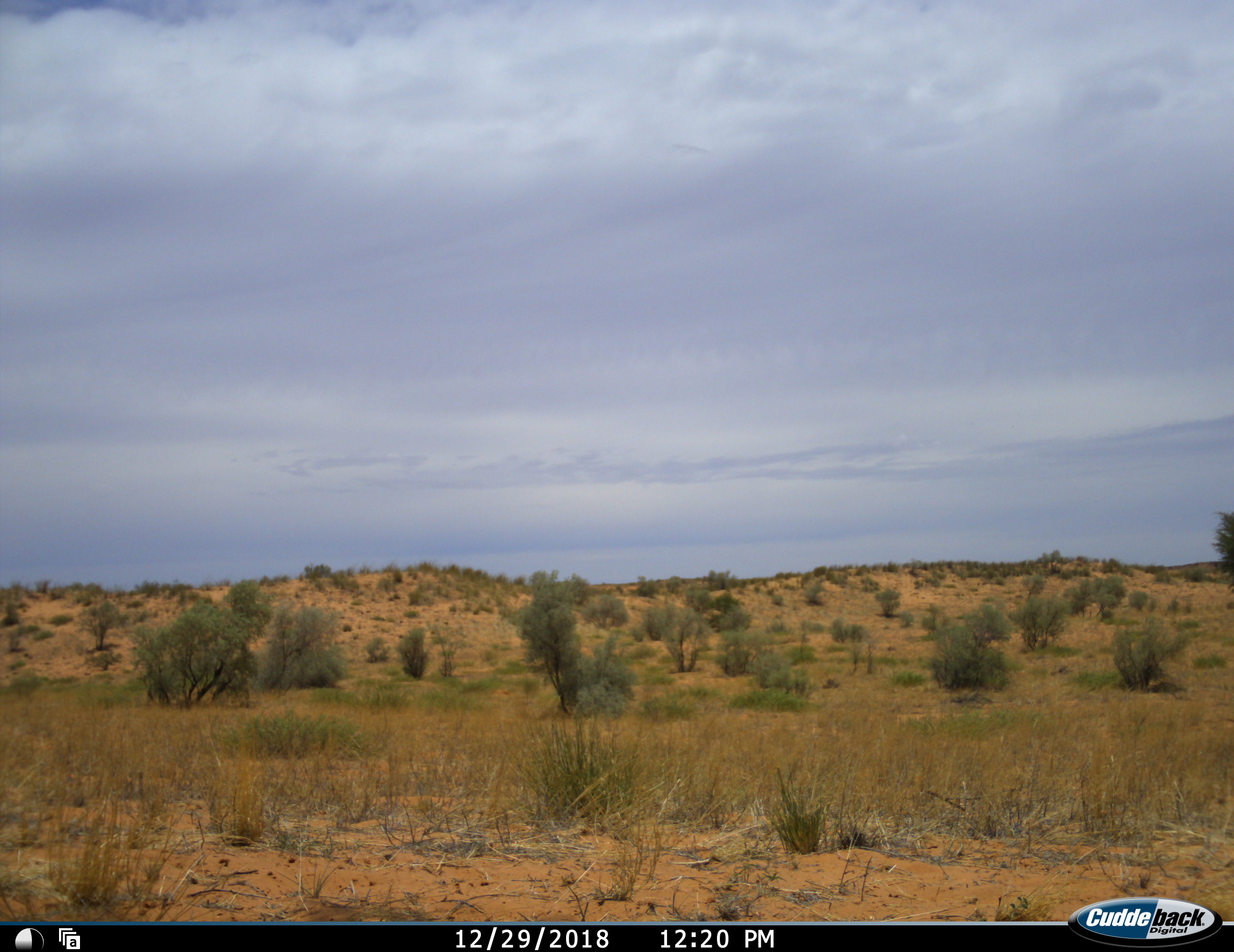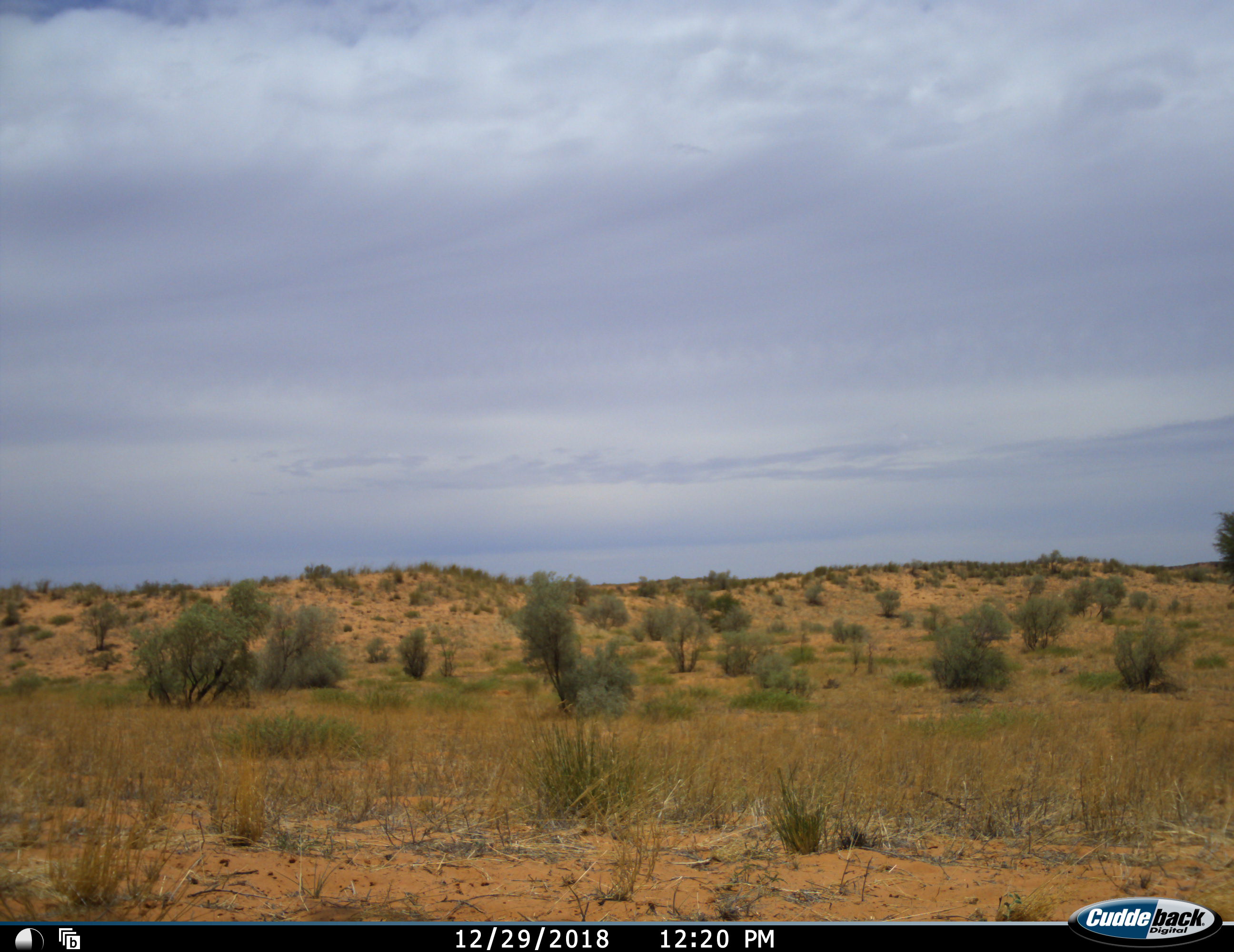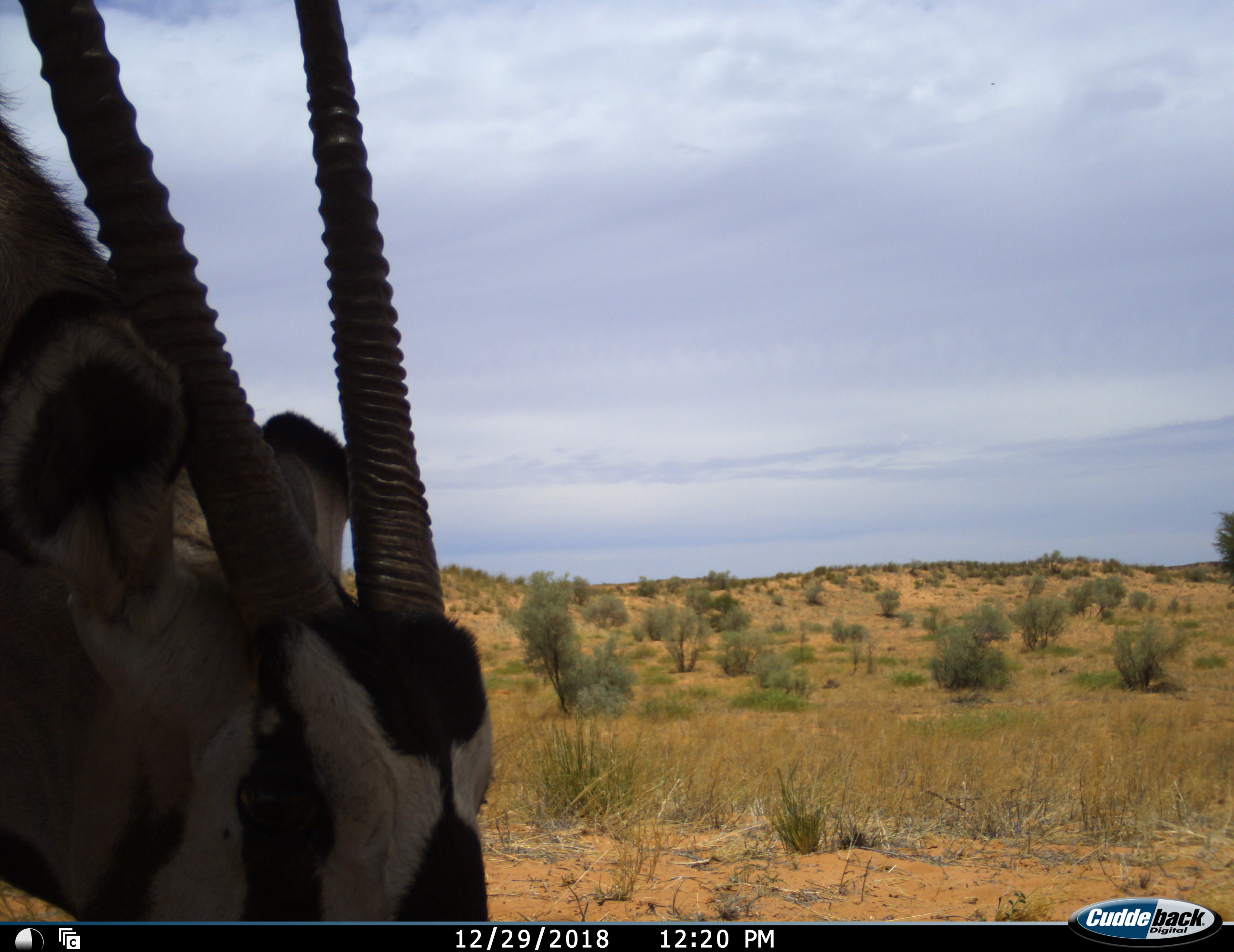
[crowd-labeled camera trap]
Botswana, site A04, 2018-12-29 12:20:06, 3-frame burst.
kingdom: Animalia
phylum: Chordata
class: Mammalia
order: Artiodactyla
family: Bovidae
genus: Oryx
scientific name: Oryx gazella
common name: gemsbok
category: gemsbokoryx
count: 1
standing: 25%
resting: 0%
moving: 75%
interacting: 0%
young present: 0%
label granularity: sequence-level